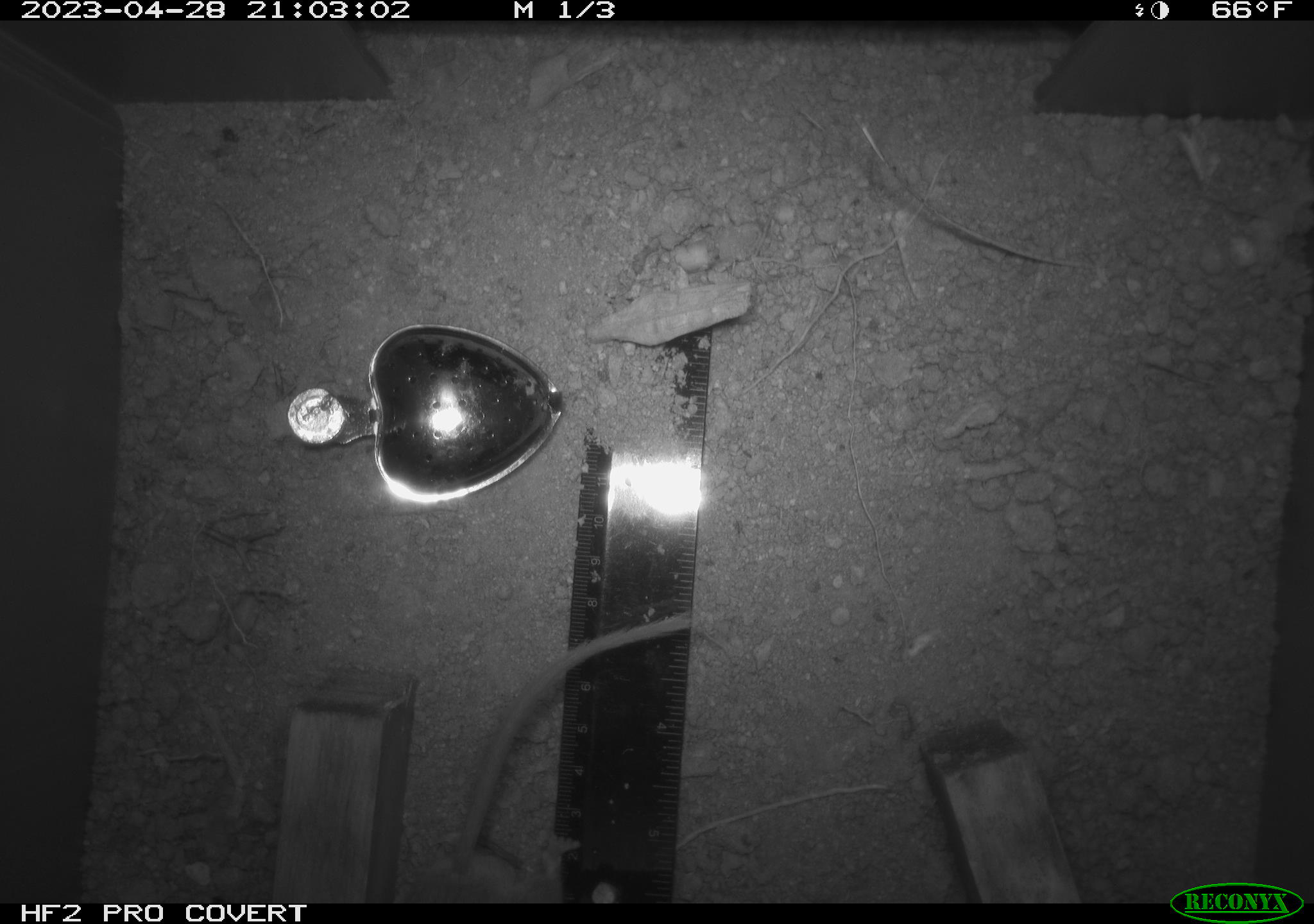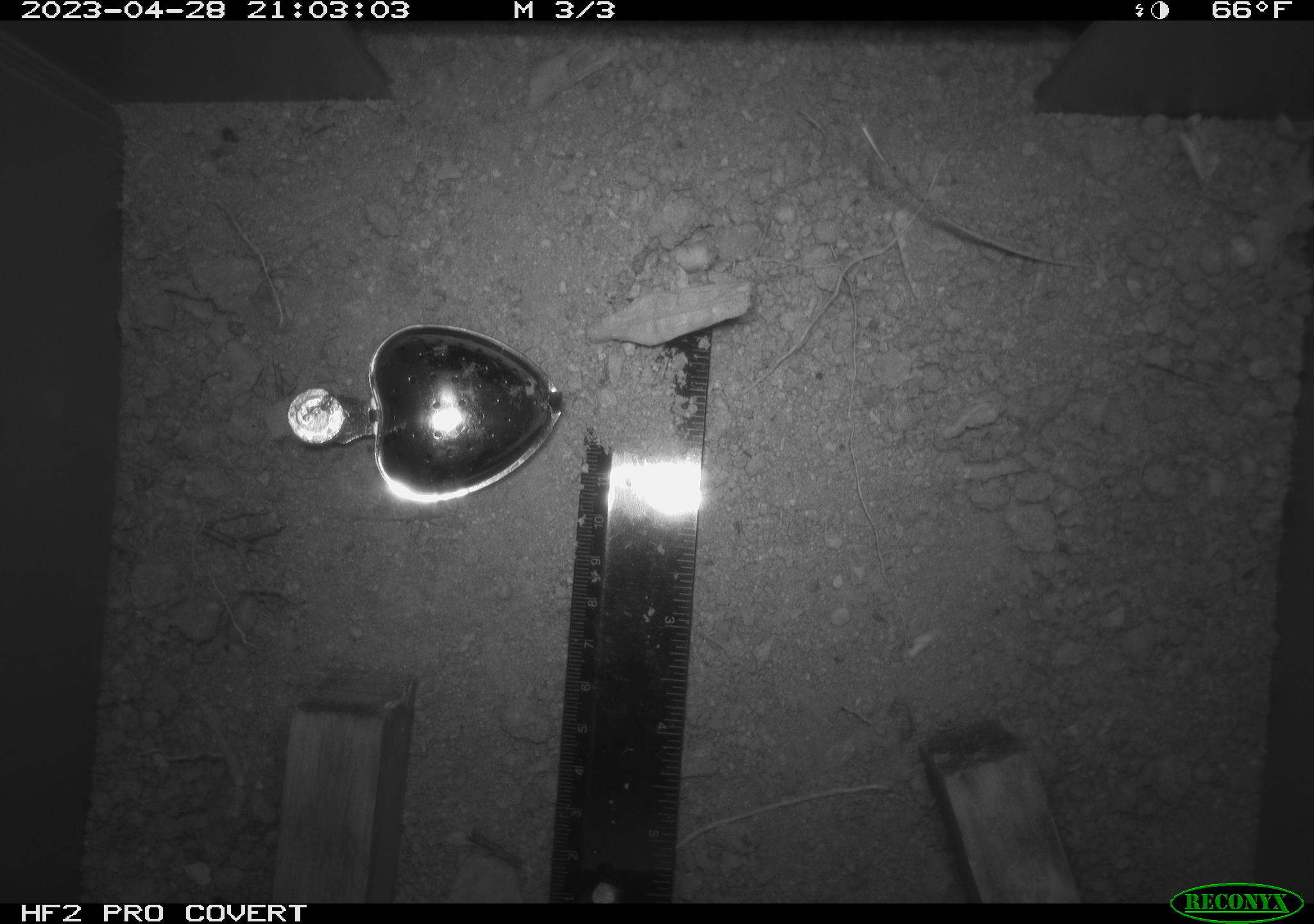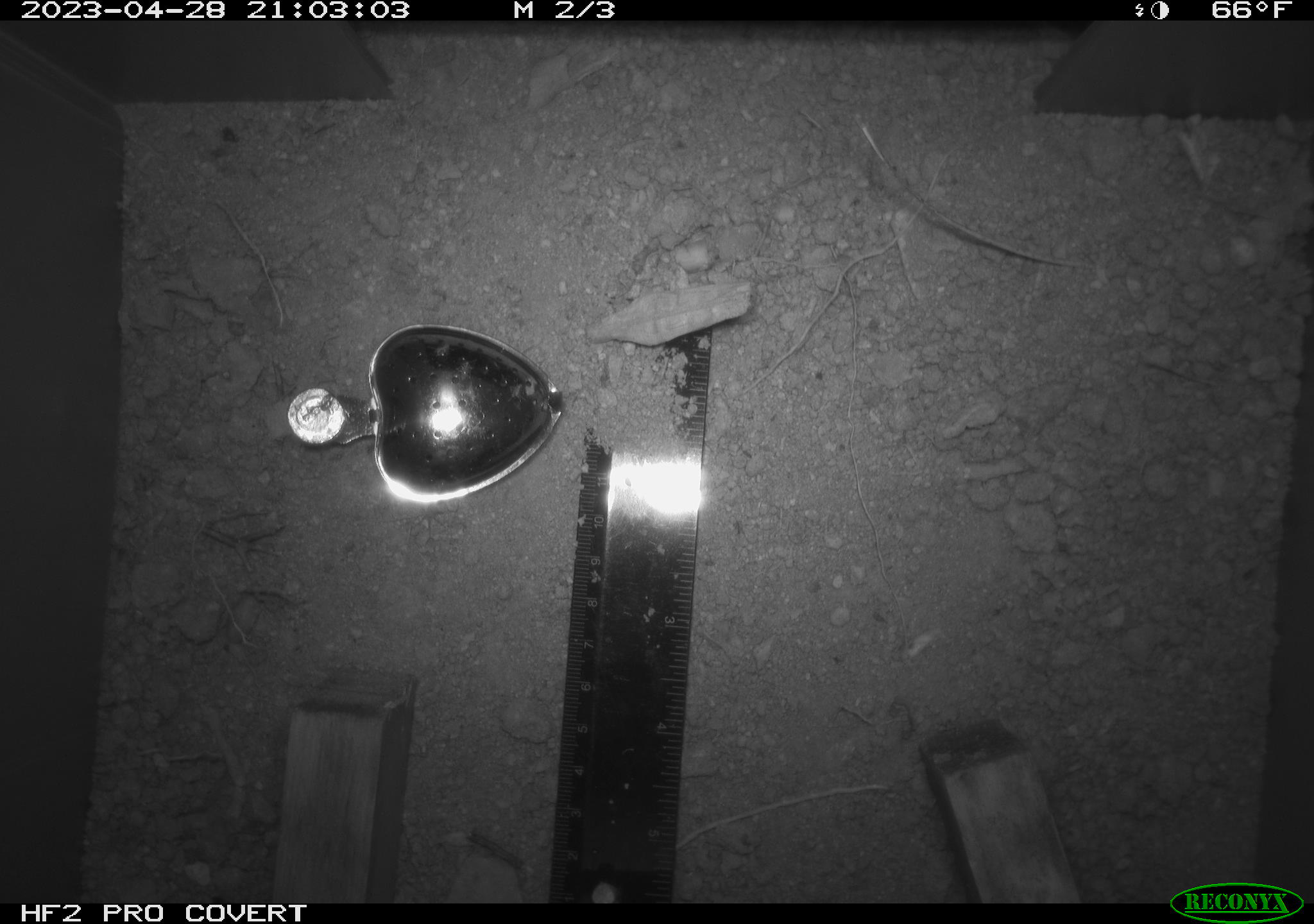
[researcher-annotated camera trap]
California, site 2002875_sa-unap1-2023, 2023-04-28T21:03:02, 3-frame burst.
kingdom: Animalia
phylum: Chordata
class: Mammalia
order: Rodentia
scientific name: Rodentia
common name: mouse species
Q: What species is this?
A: Mouse species (Rodentia).